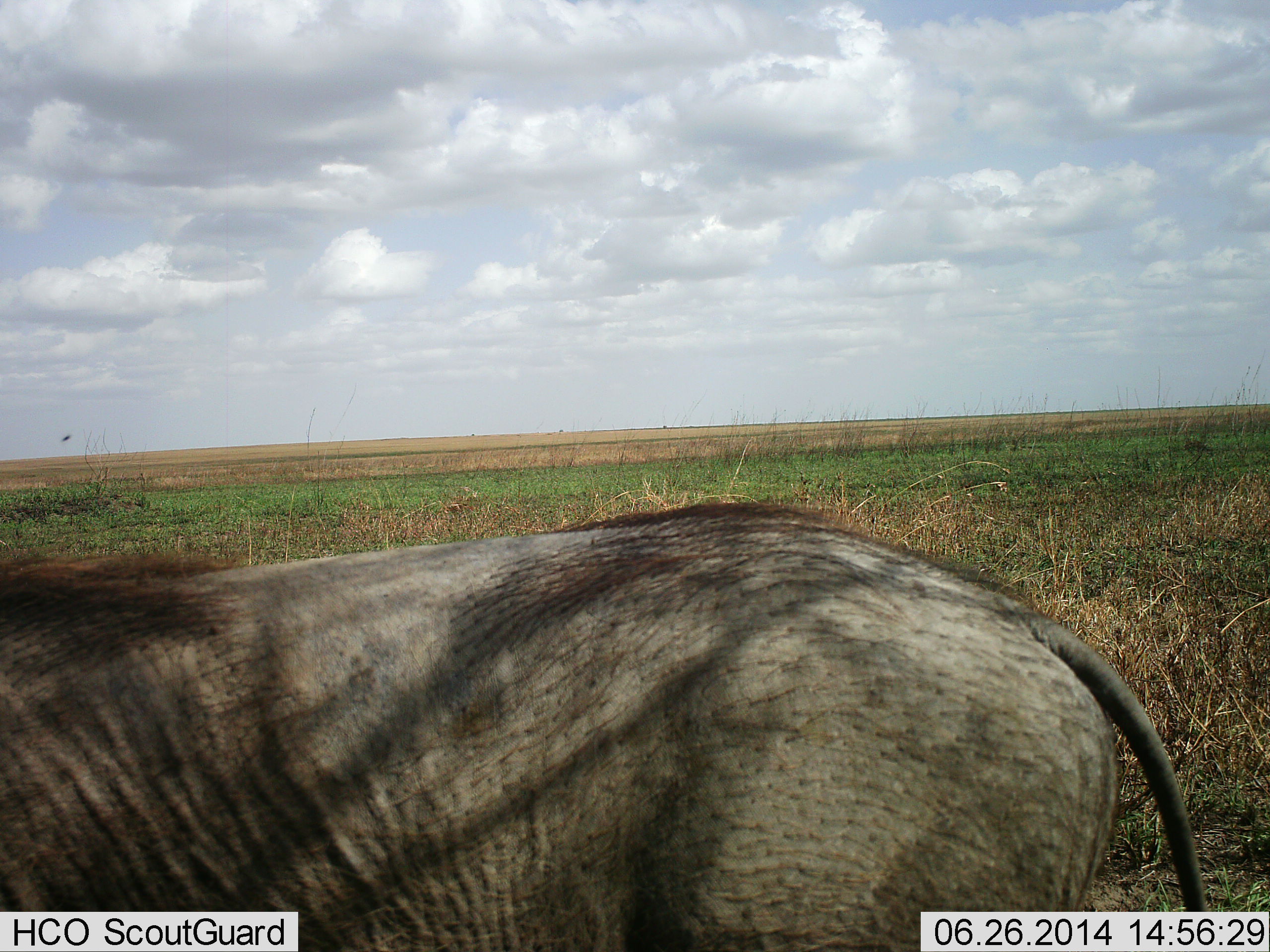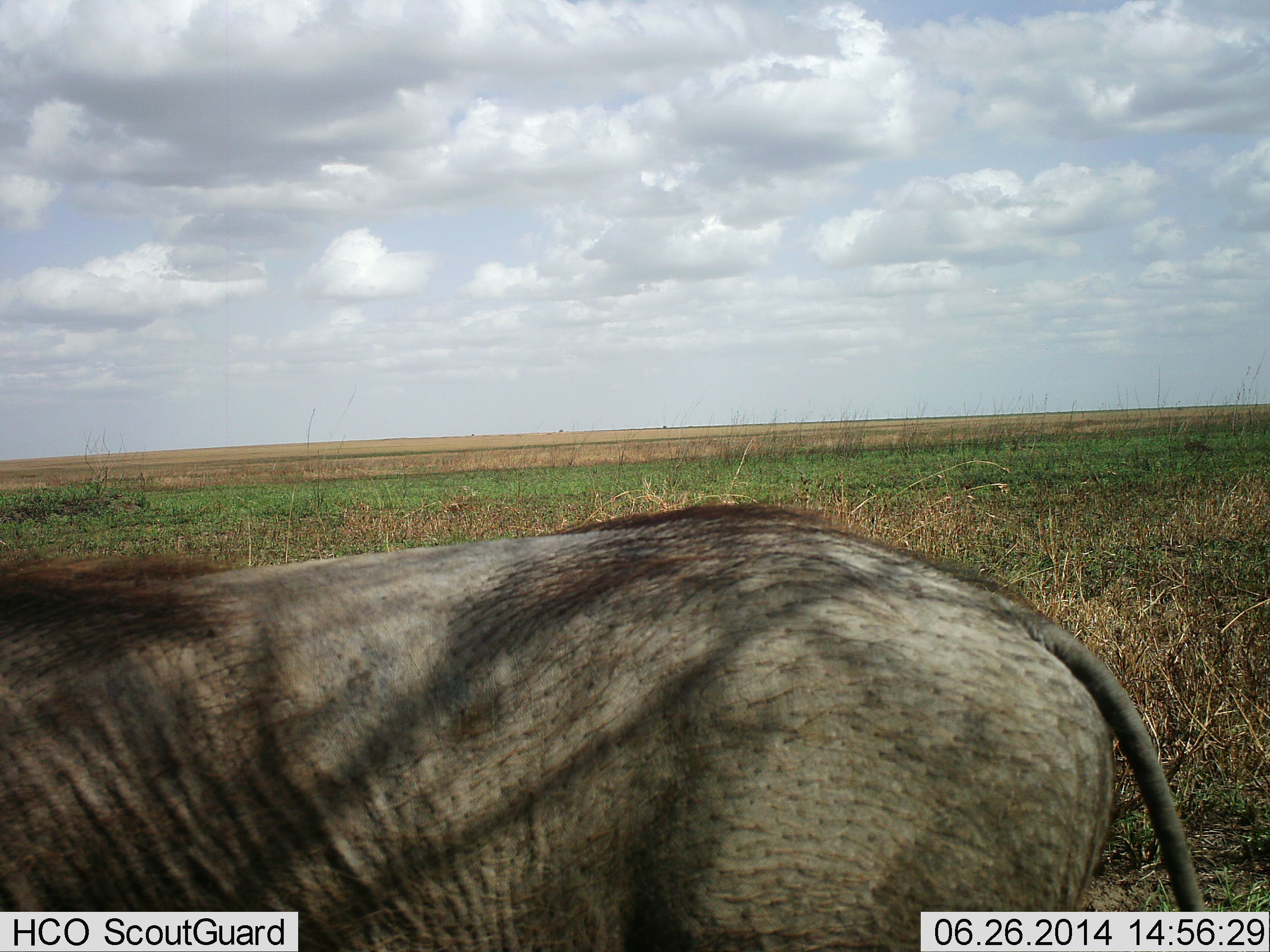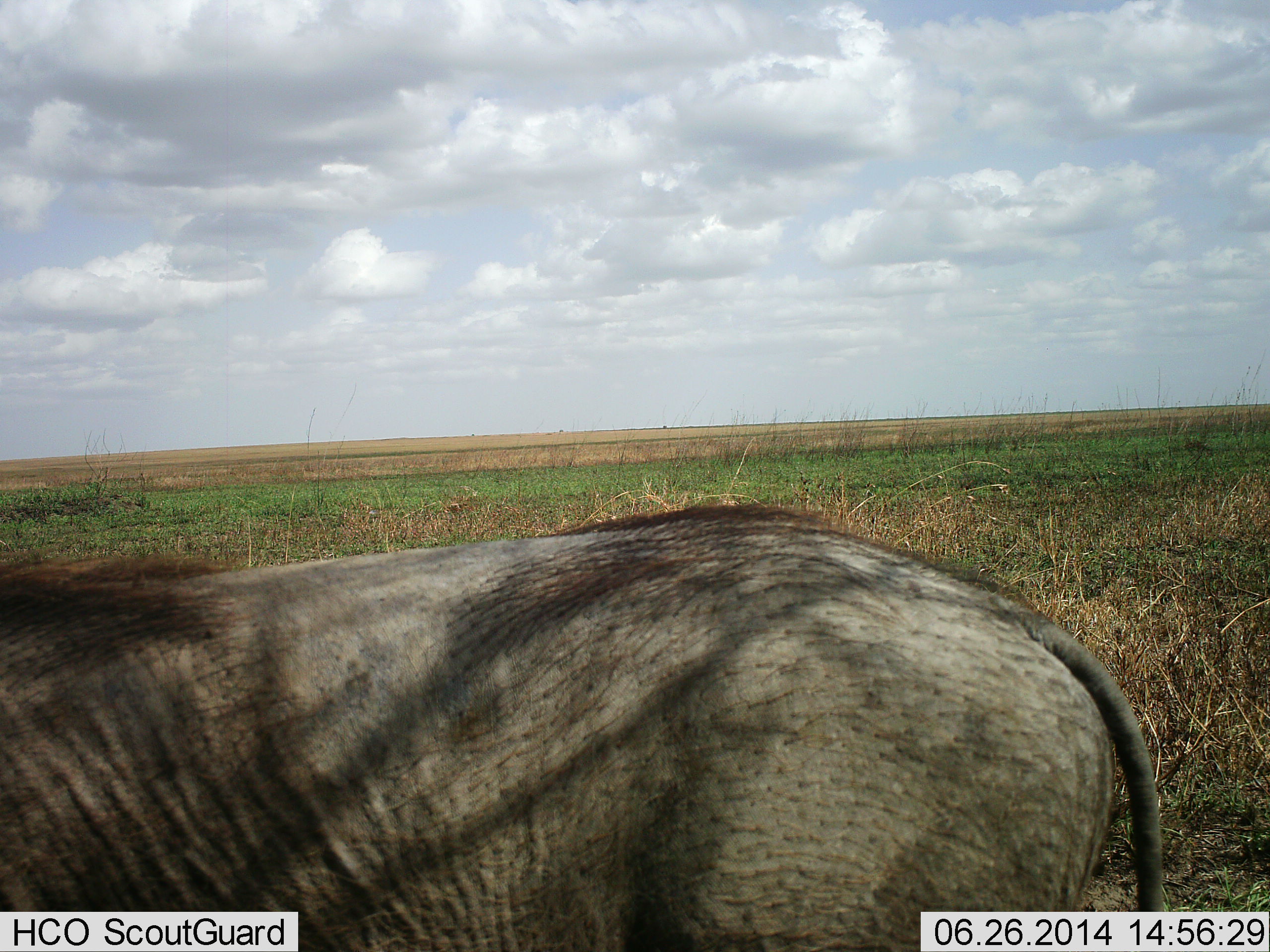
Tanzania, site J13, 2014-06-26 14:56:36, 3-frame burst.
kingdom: Animalia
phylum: Chordata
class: Mammalia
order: Artiodactyla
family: Suidae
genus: Phacochoerus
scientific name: Phacochoerus africanus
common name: warthog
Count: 1.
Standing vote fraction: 100%.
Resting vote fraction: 0%.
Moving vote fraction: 0%.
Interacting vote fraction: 0%.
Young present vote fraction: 0%.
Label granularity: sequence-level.